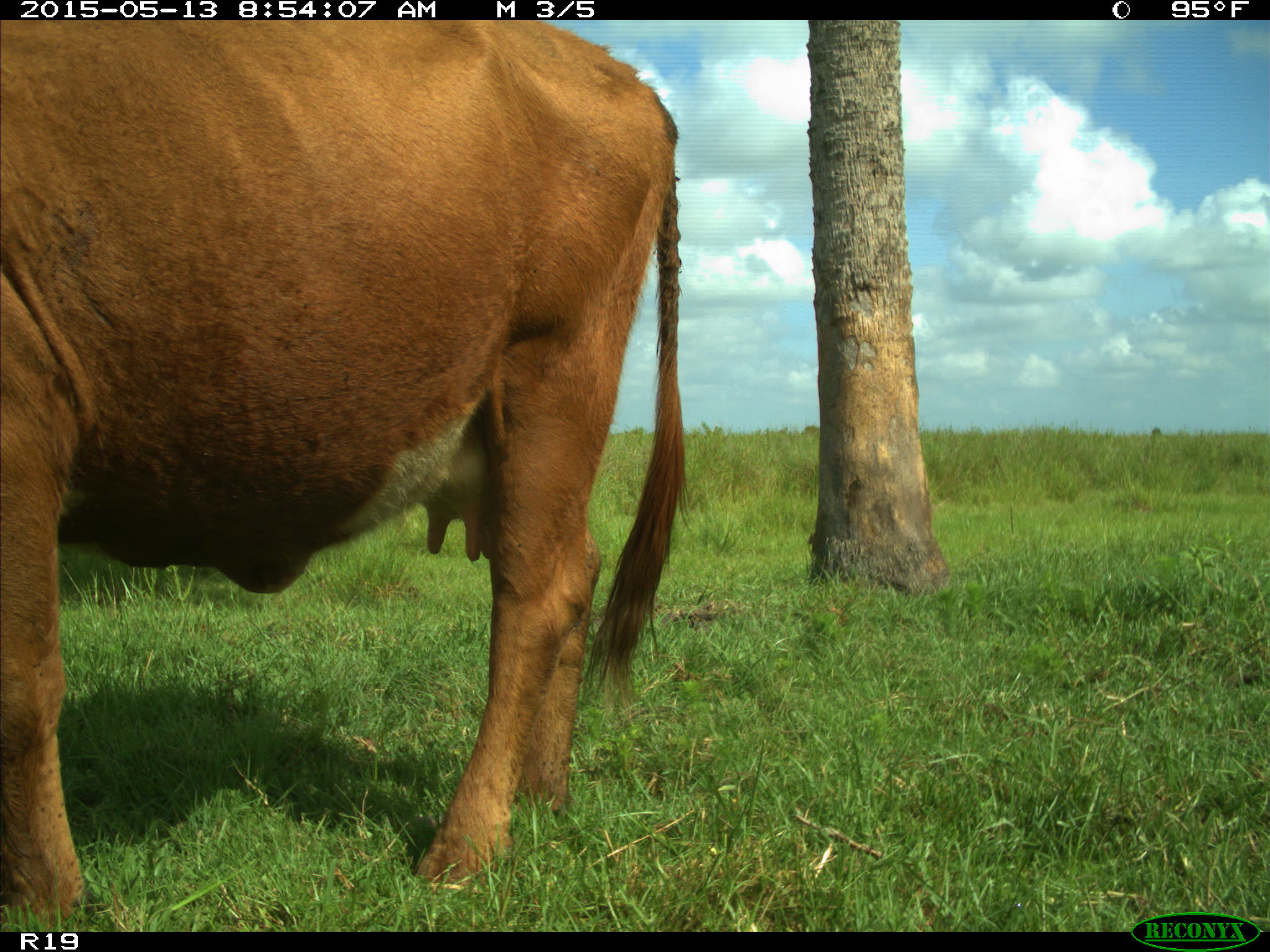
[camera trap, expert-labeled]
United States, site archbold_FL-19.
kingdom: Animalia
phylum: Chordata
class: Mammalia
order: Artiodactyla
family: Bovidae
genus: Bos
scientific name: Bos taurus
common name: domestic cow